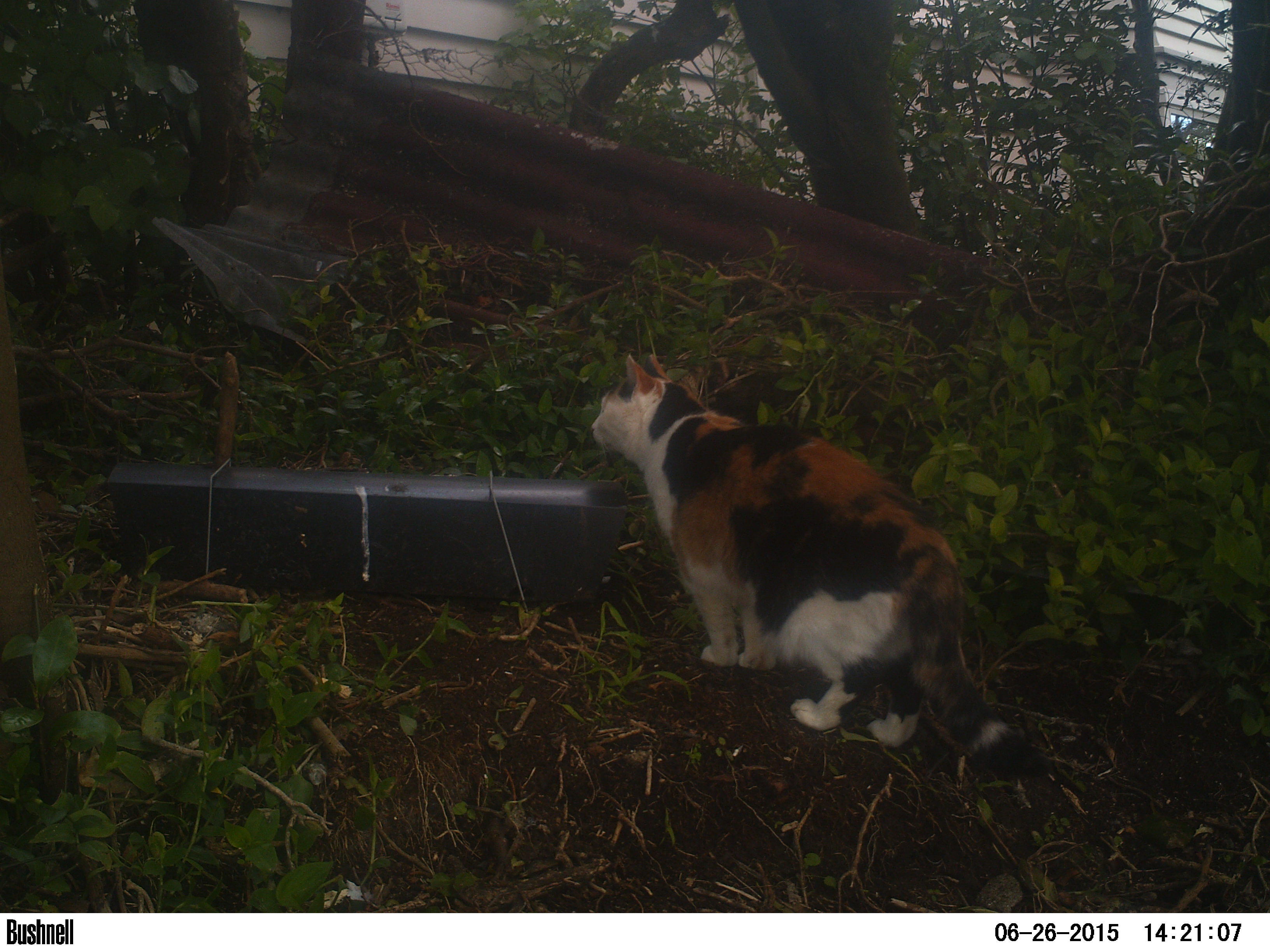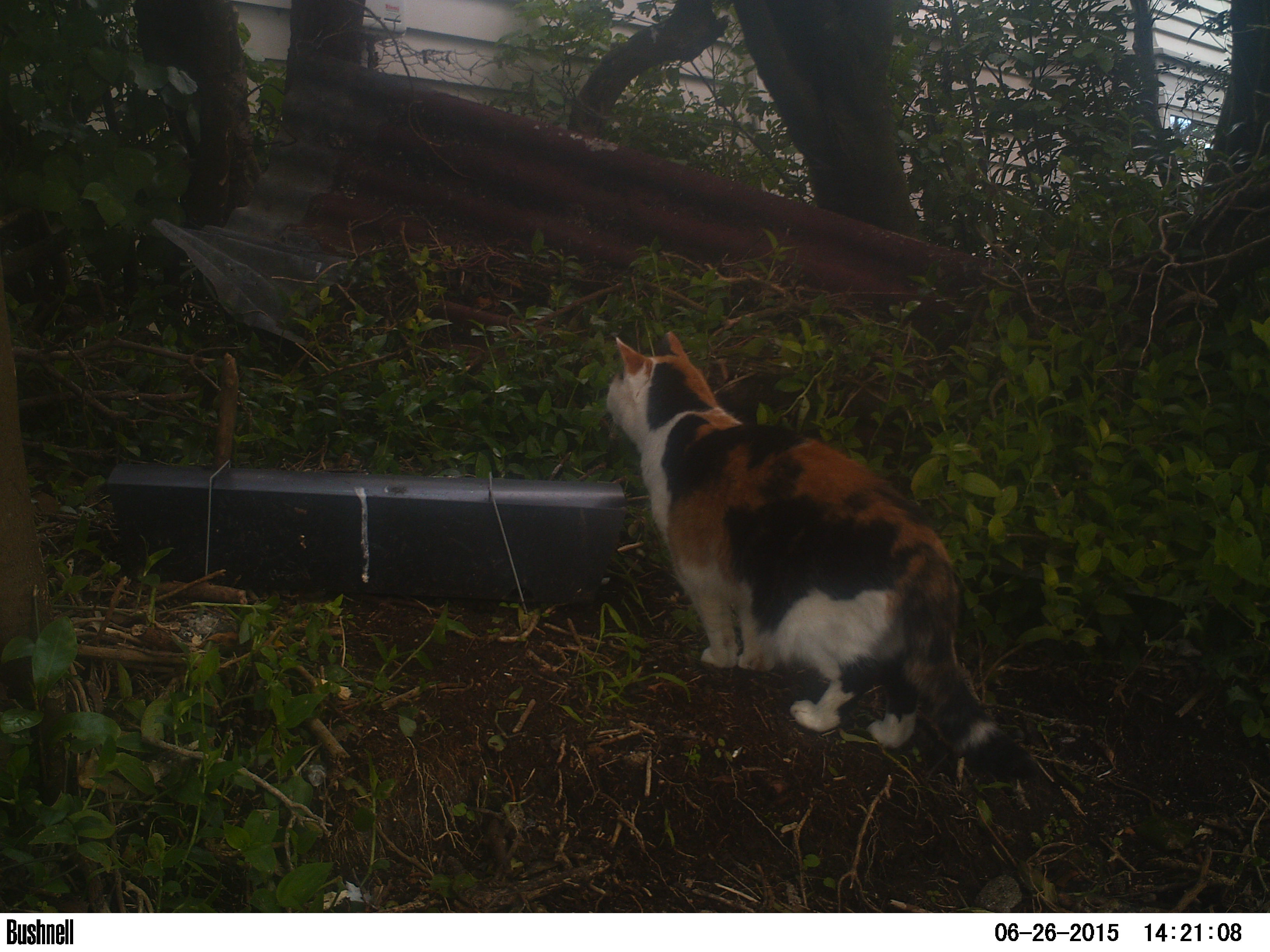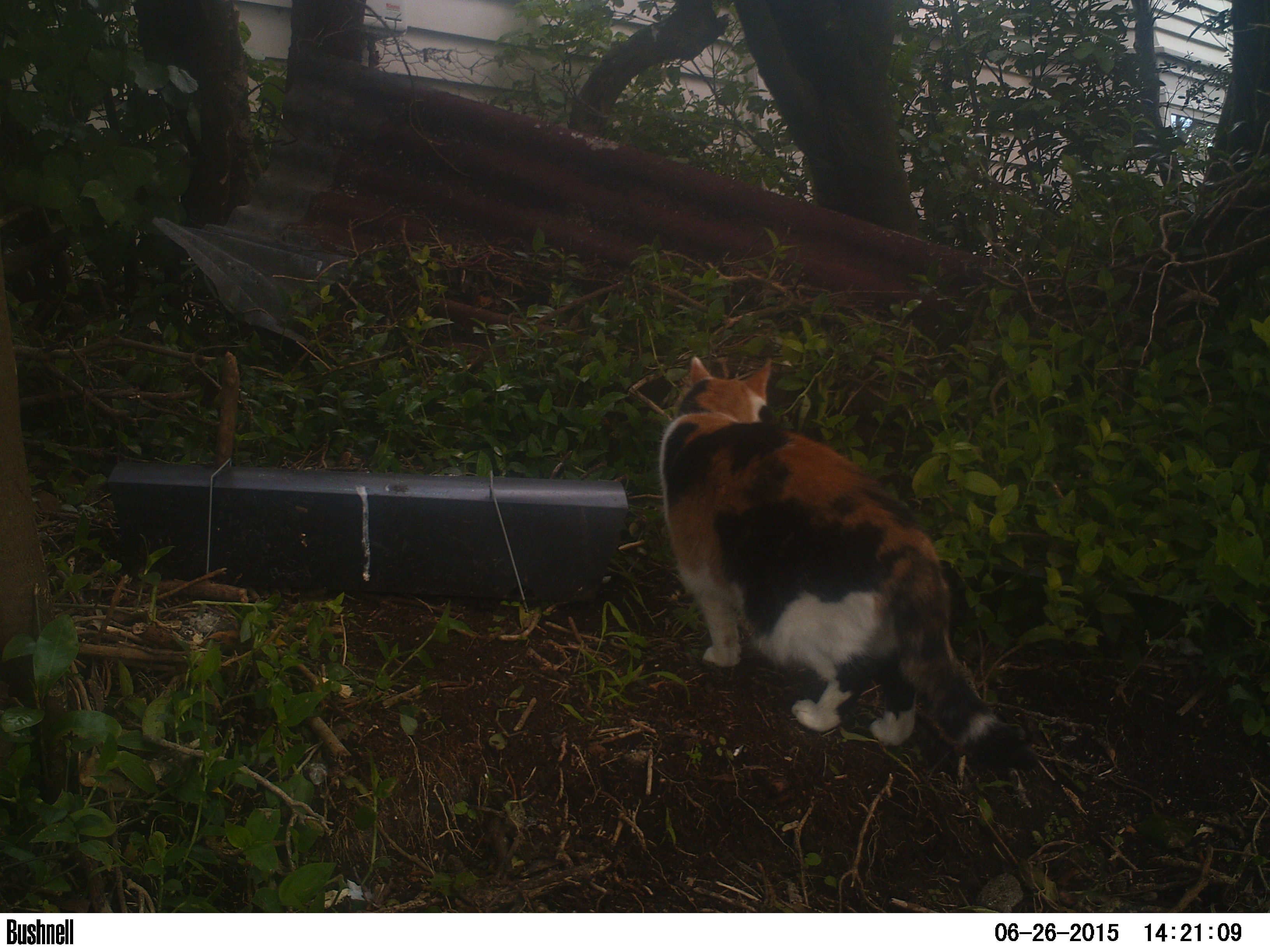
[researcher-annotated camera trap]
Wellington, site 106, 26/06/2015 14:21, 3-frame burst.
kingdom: Animalia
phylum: Chordata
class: Mammalia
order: Carnivora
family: Felidae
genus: Felis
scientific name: Felis catus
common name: cat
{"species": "cat (Felis catus)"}